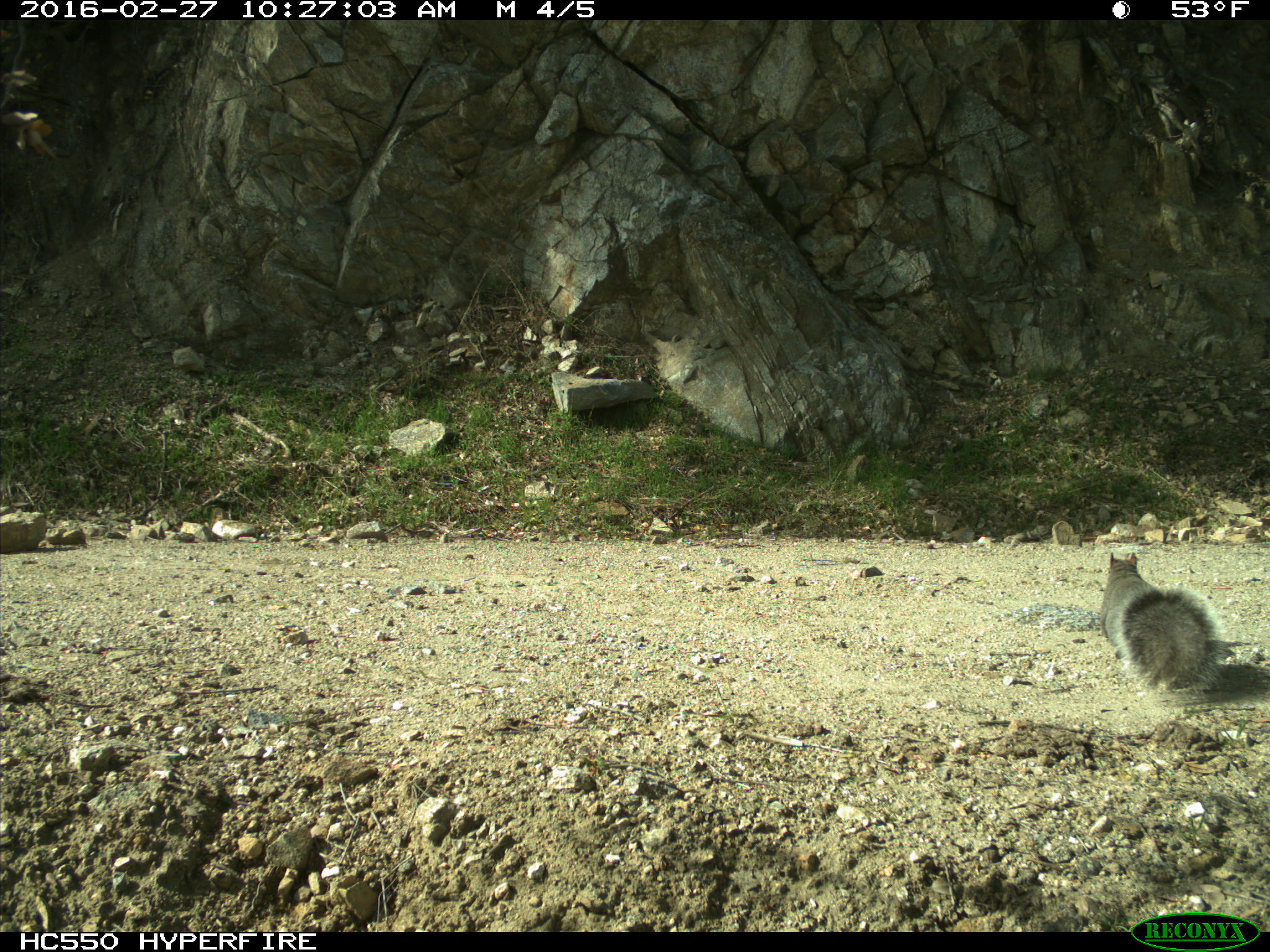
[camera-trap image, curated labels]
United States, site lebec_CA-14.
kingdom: Animalia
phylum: Chordata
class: Mammalia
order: Rodentia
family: Sciuridae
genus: Sciurus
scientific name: Sciurus carolinensis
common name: eastern gray squirrel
Sciurus carolinensis (eastern gray squirrel).